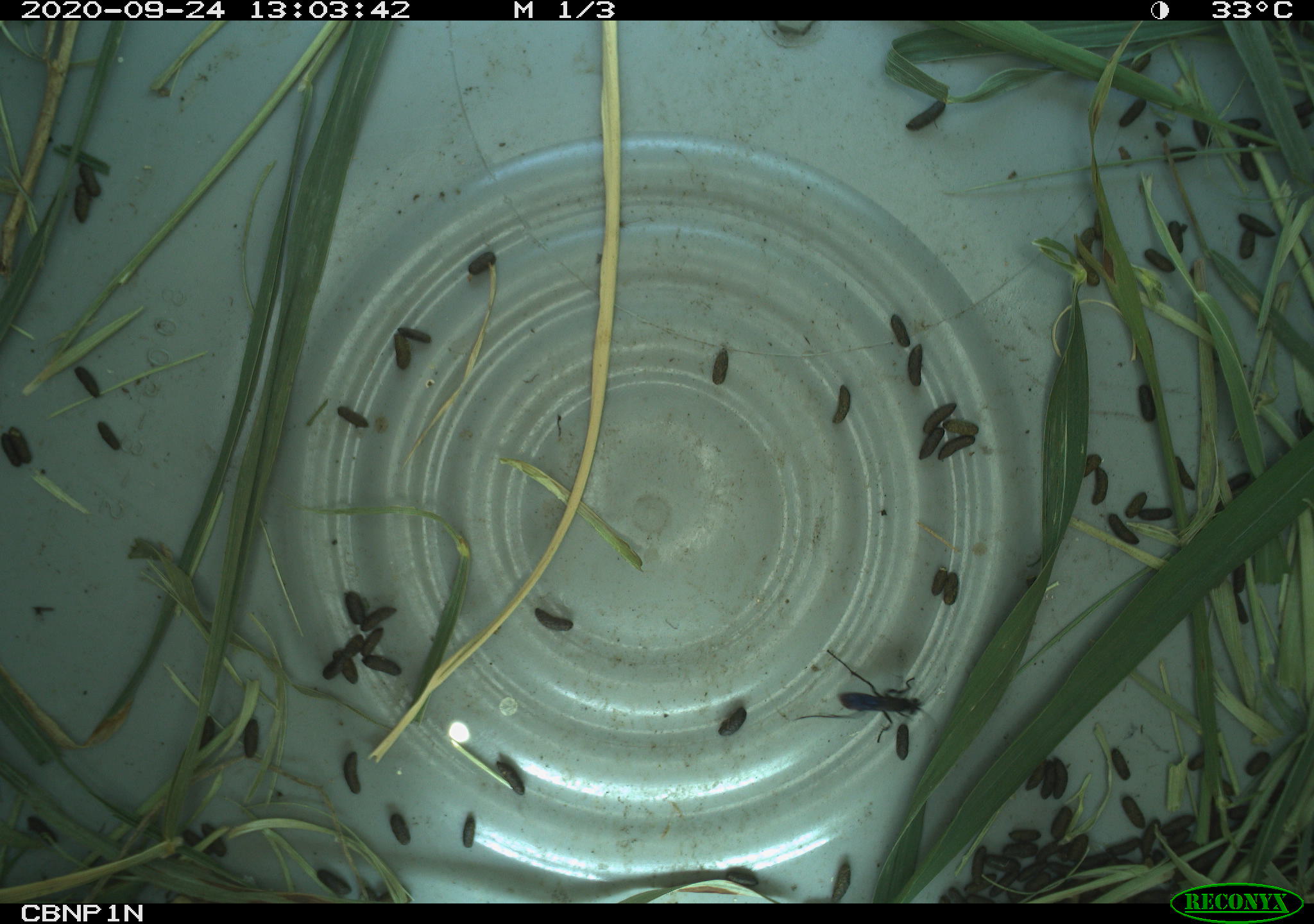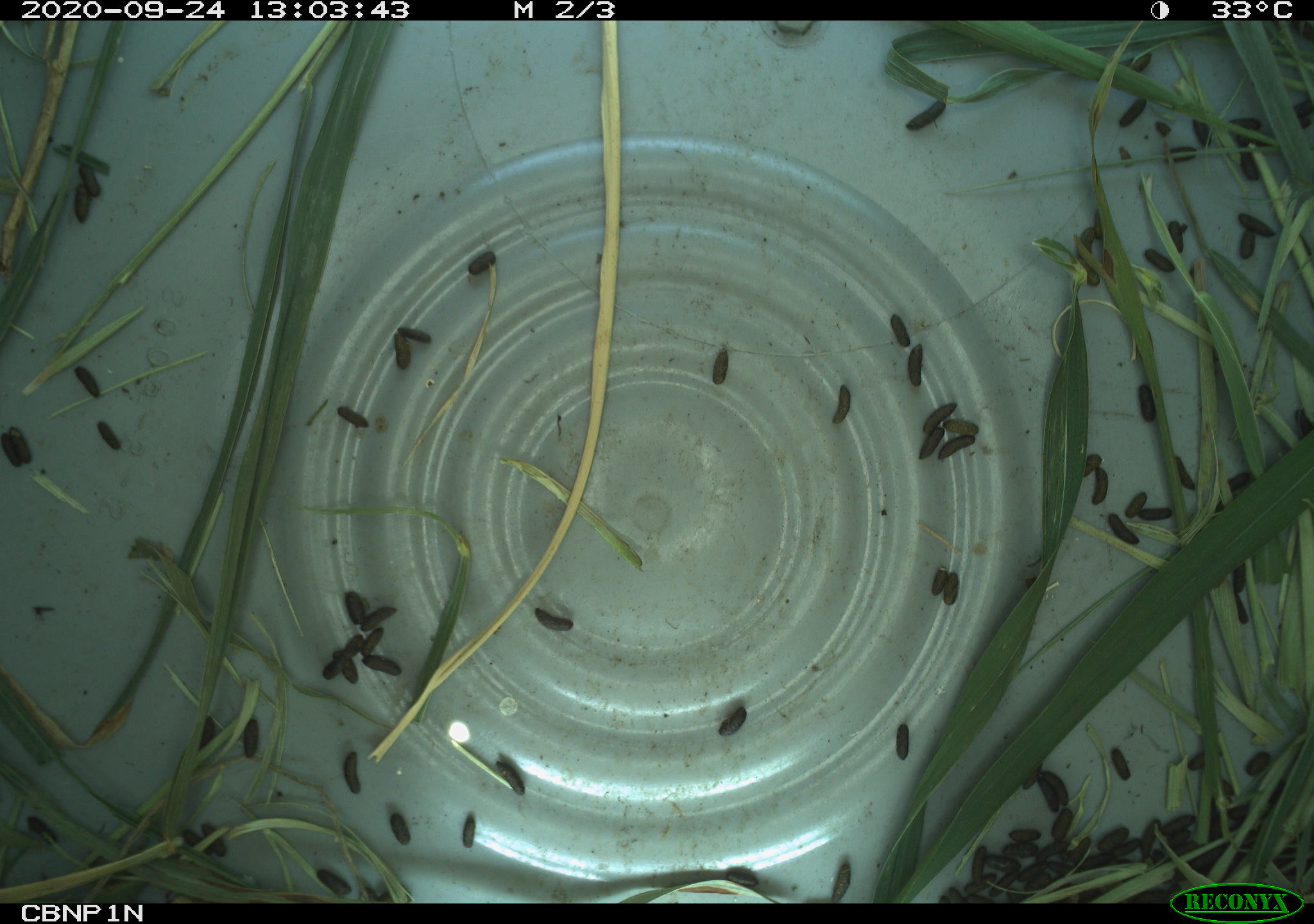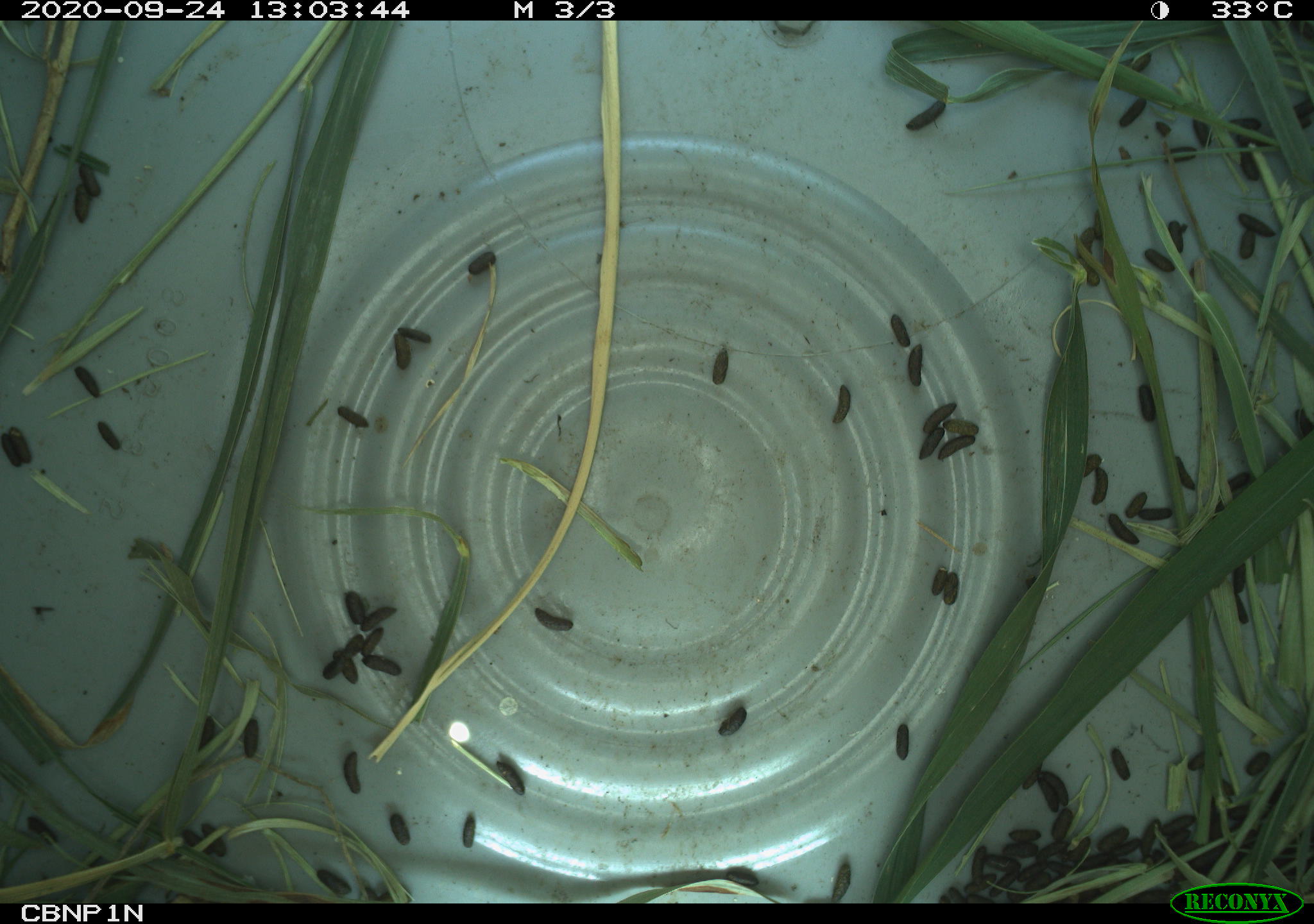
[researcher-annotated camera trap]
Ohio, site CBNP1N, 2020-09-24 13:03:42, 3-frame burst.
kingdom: Animalia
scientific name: Animalia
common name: animal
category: invertebrate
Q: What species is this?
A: Invertebrate (animal) (Animalia).